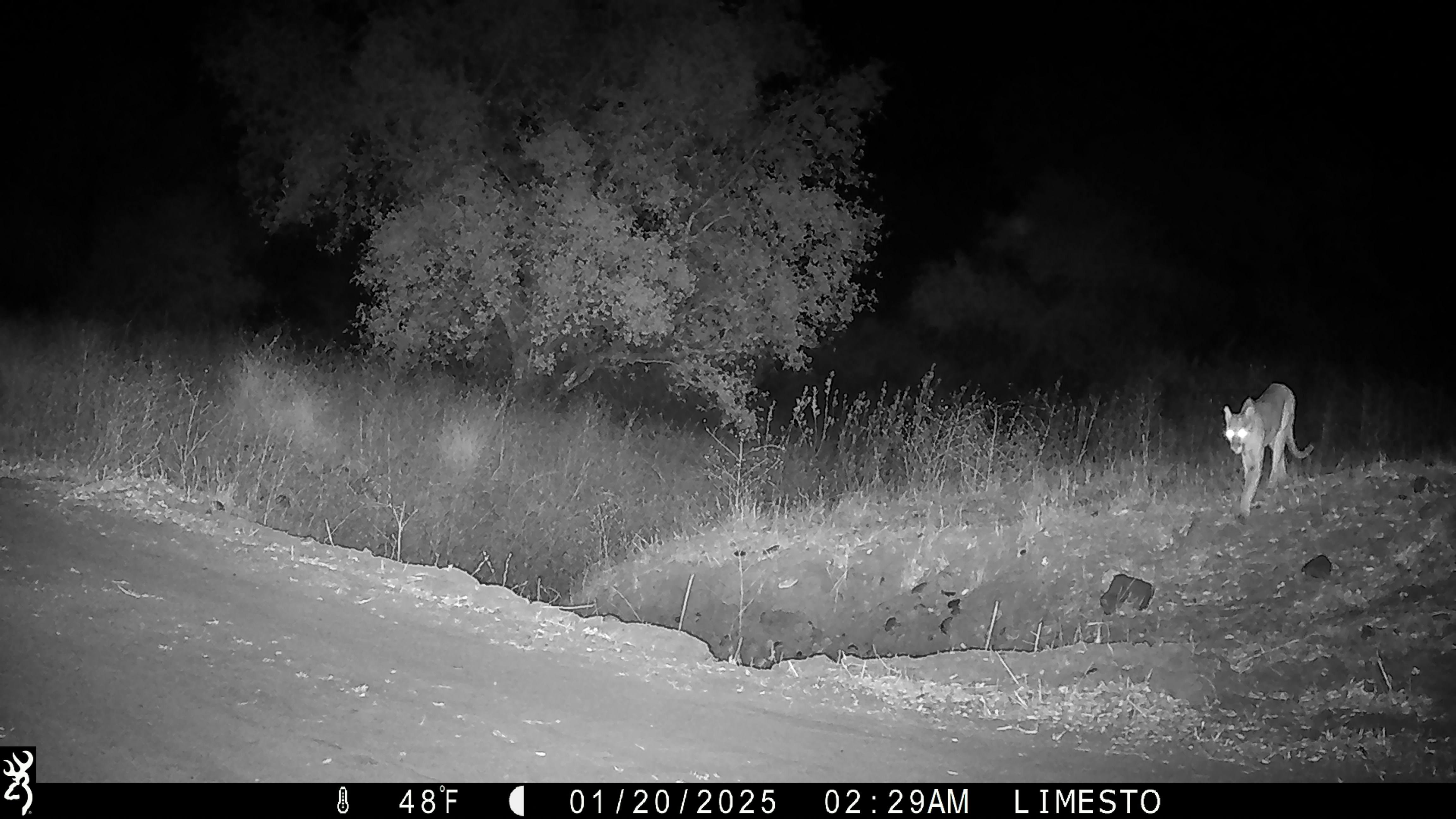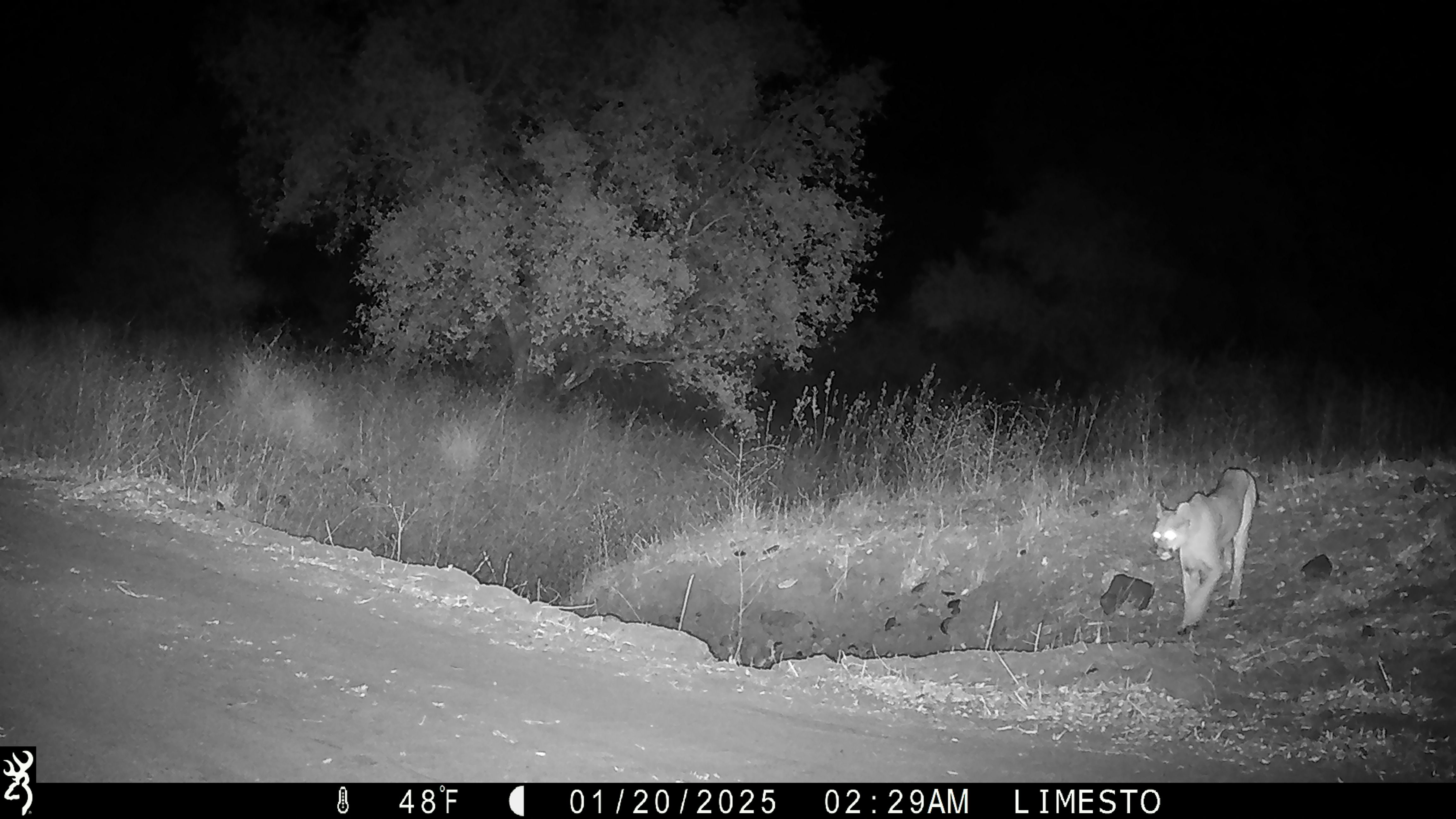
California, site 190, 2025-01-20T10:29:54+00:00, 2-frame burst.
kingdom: Animalia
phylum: Chordata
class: Mammalia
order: Carnivora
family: Felidae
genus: Puma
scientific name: Puma concolor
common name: puma